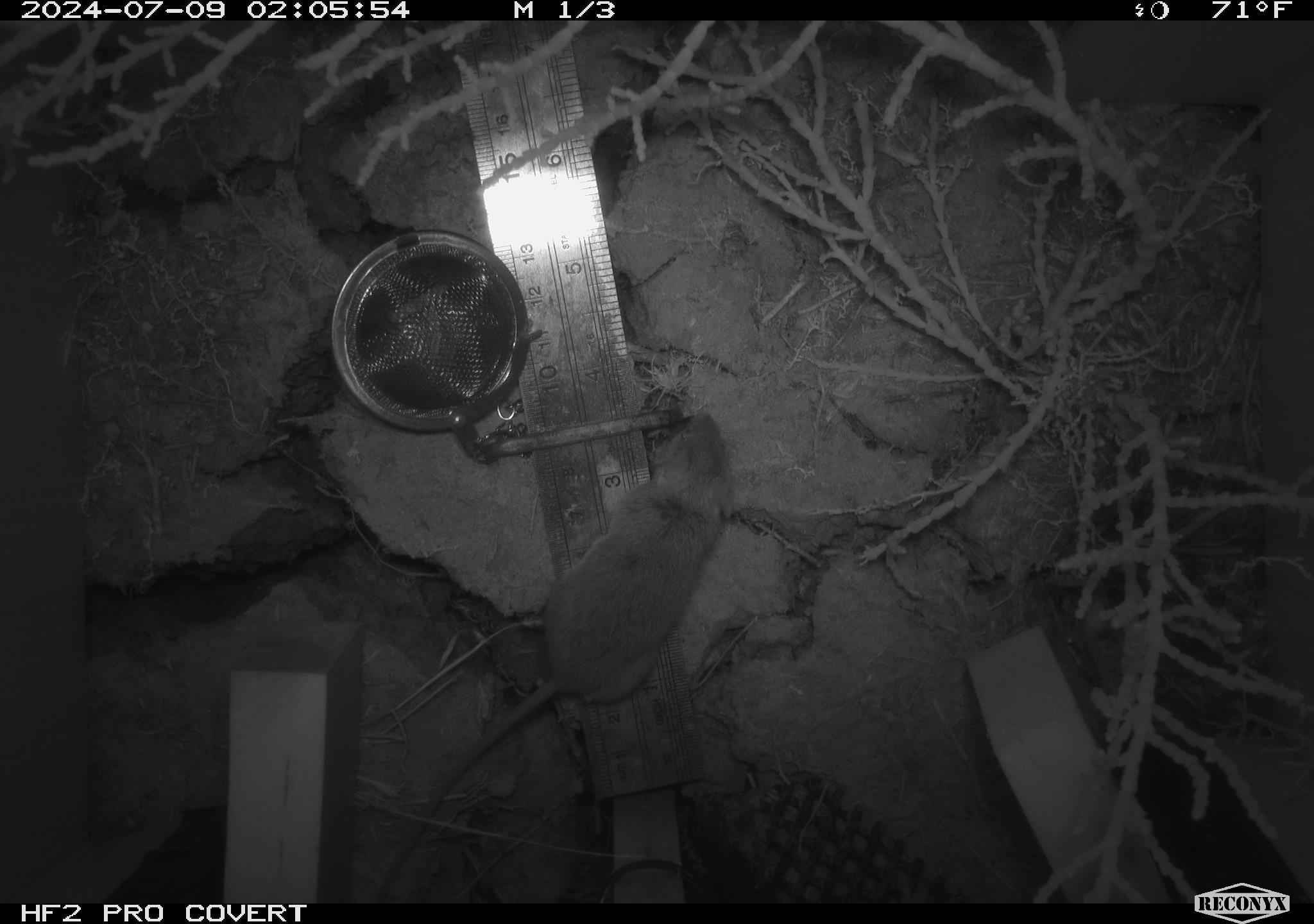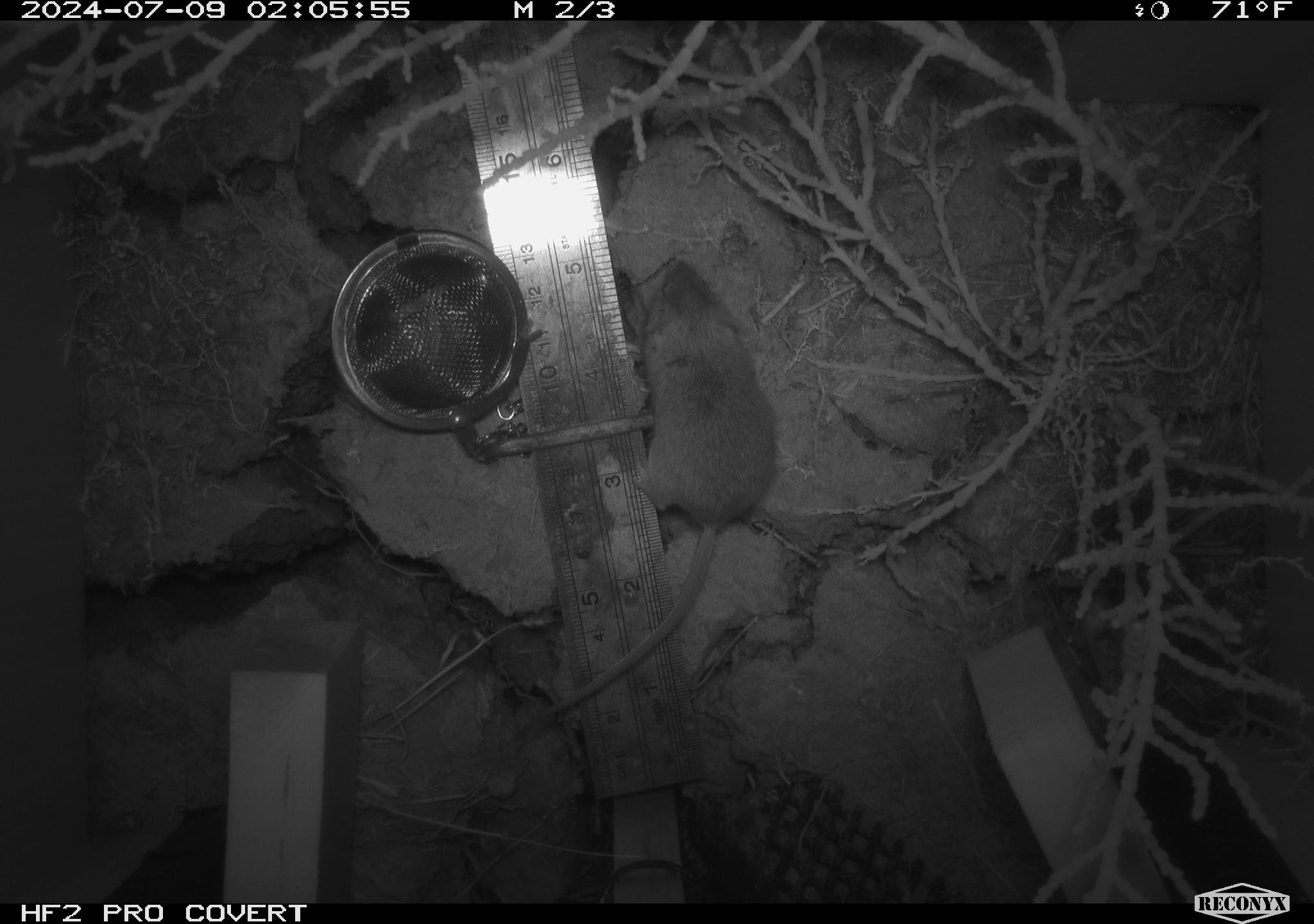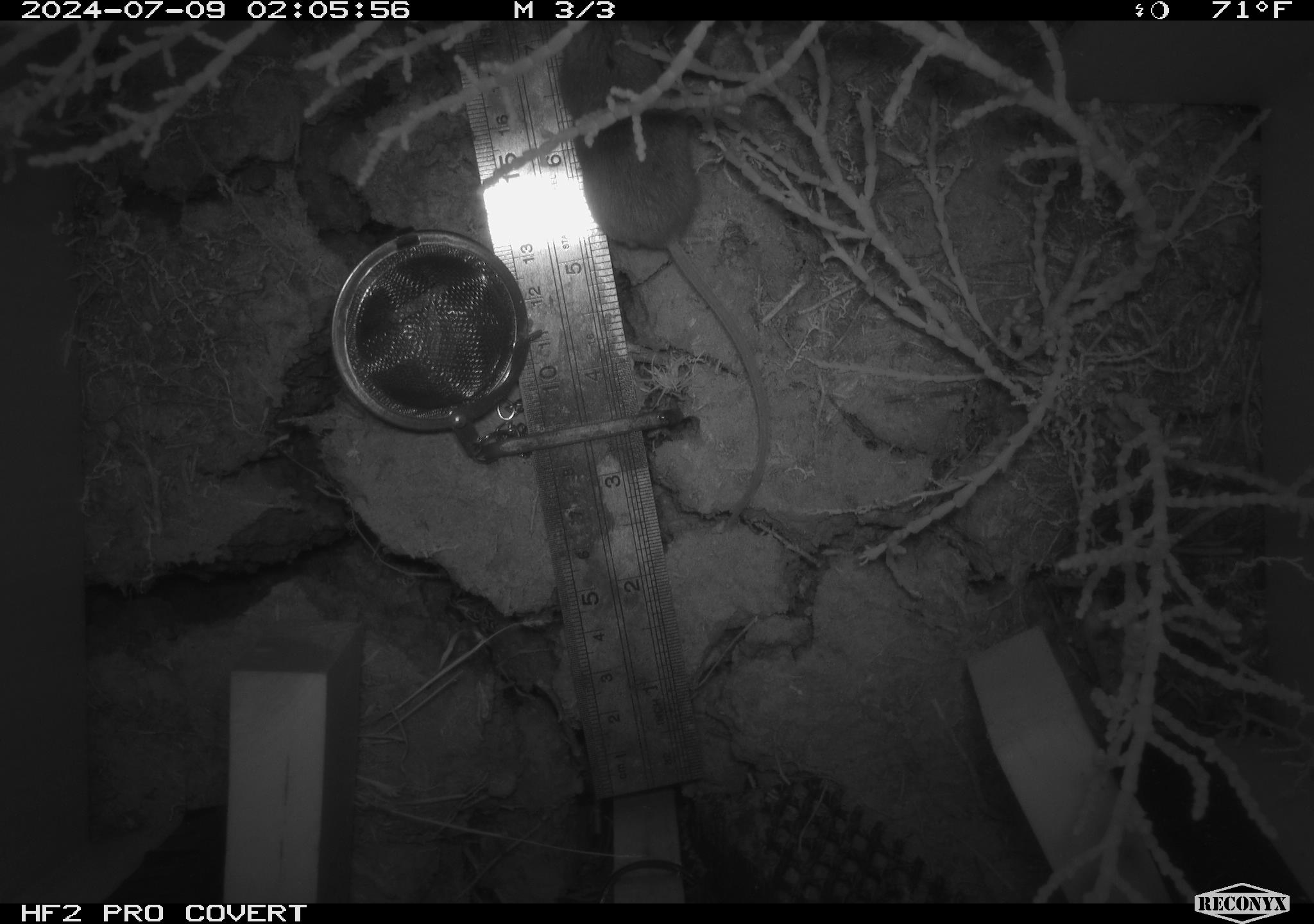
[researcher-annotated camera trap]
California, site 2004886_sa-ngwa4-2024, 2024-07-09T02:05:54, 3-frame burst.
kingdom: Animalia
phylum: Chordata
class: Mammalia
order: Rodentia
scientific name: Rodentia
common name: mouse species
Mouse species (Rodentia).